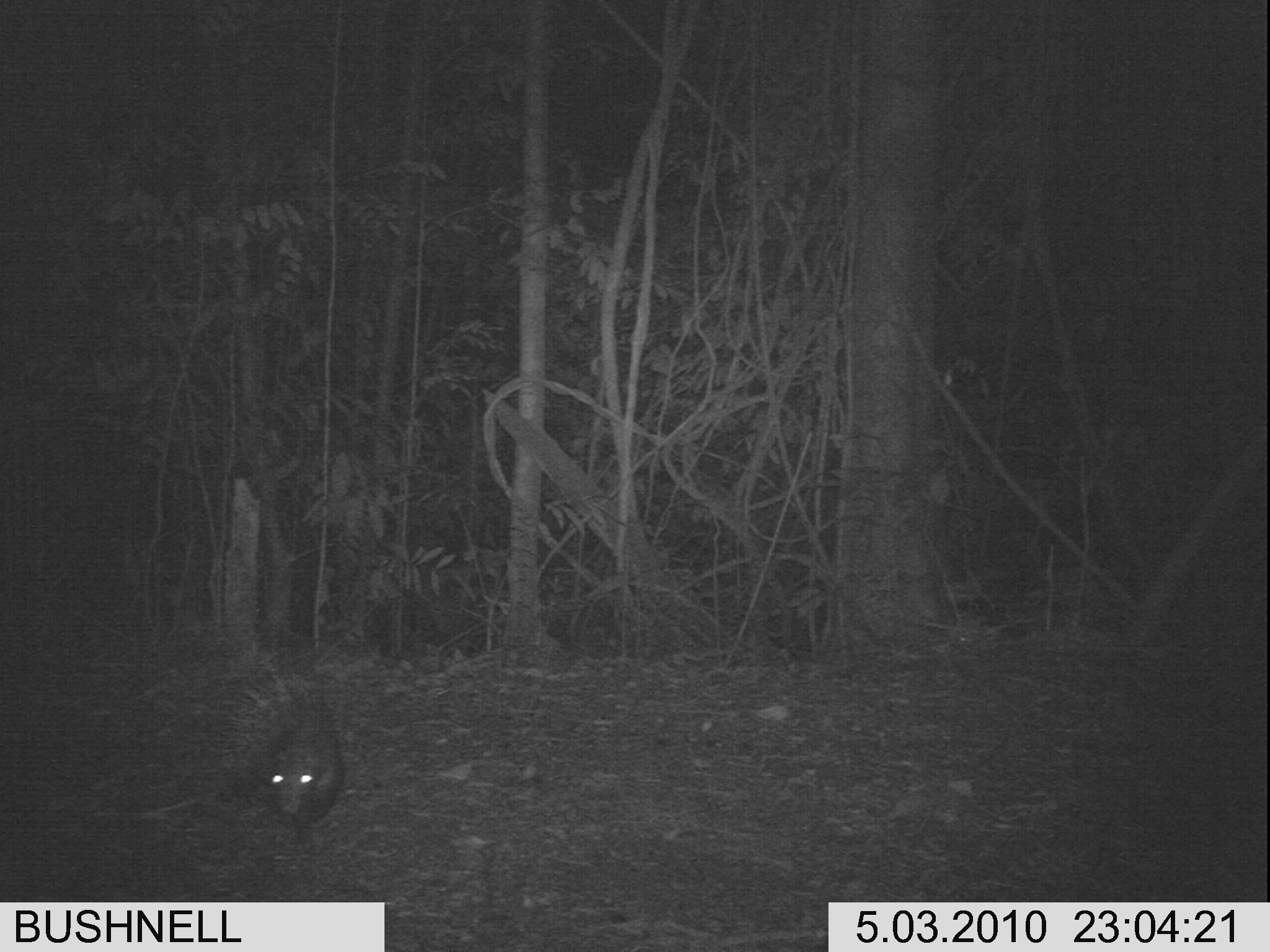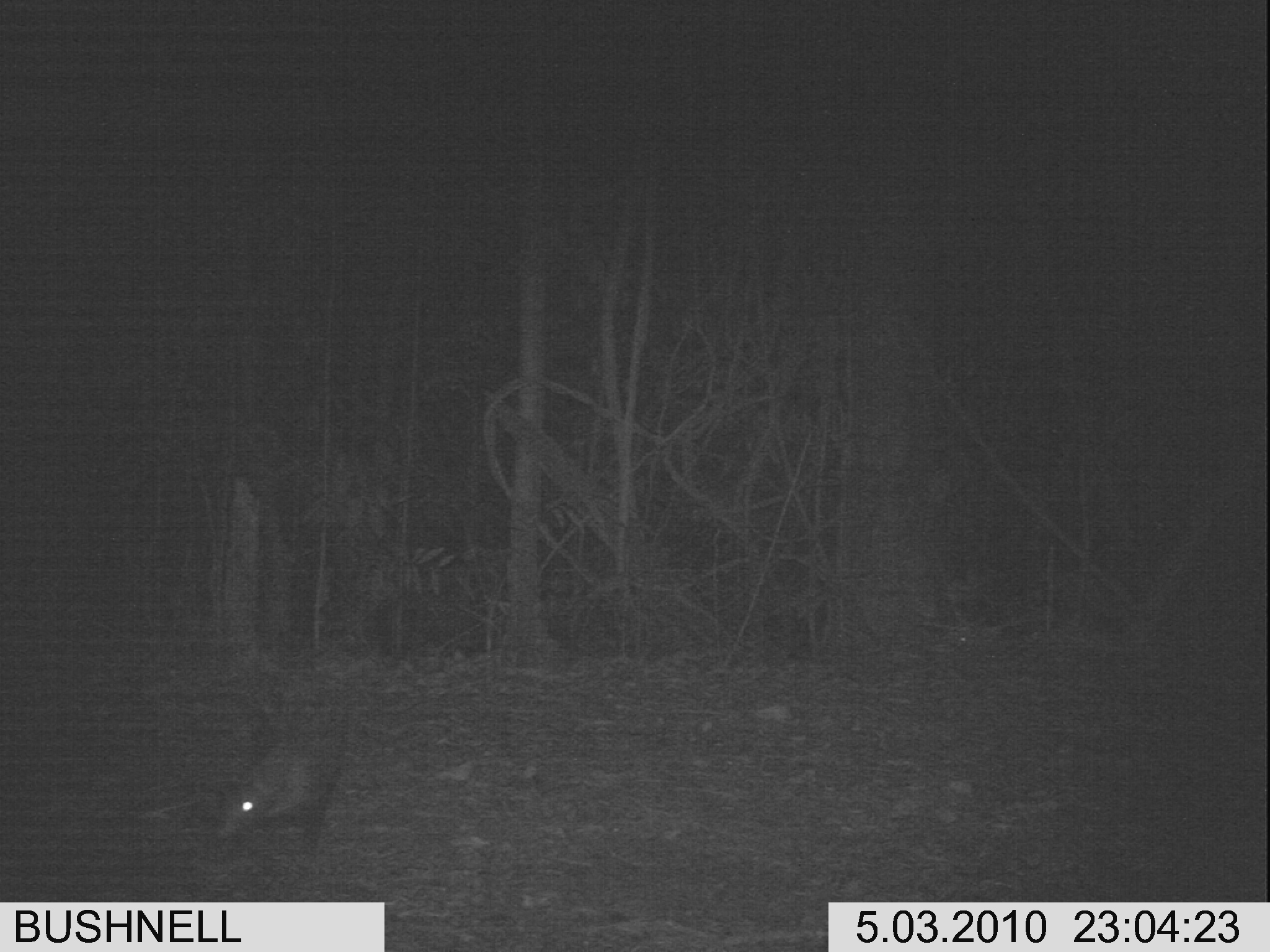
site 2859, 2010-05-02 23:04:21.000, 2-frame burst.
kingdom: Animalia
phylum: Chordata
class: Mammalia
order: Rodentia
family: Hystricidae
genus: Hystrix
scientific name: Hystrix brachyura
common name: east asian porcupine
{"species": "Hystrix brachyura (east asian porcupine)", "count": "1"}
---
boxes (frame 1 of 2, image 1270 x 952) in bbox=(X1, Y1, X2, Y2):
hystrix brachyura: bbox=(203, 661, 343, 849)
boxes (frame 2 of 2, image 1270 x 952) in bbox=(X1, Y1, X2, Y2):
hystrix brachyura: bbox=(210, 713, 350, 862)